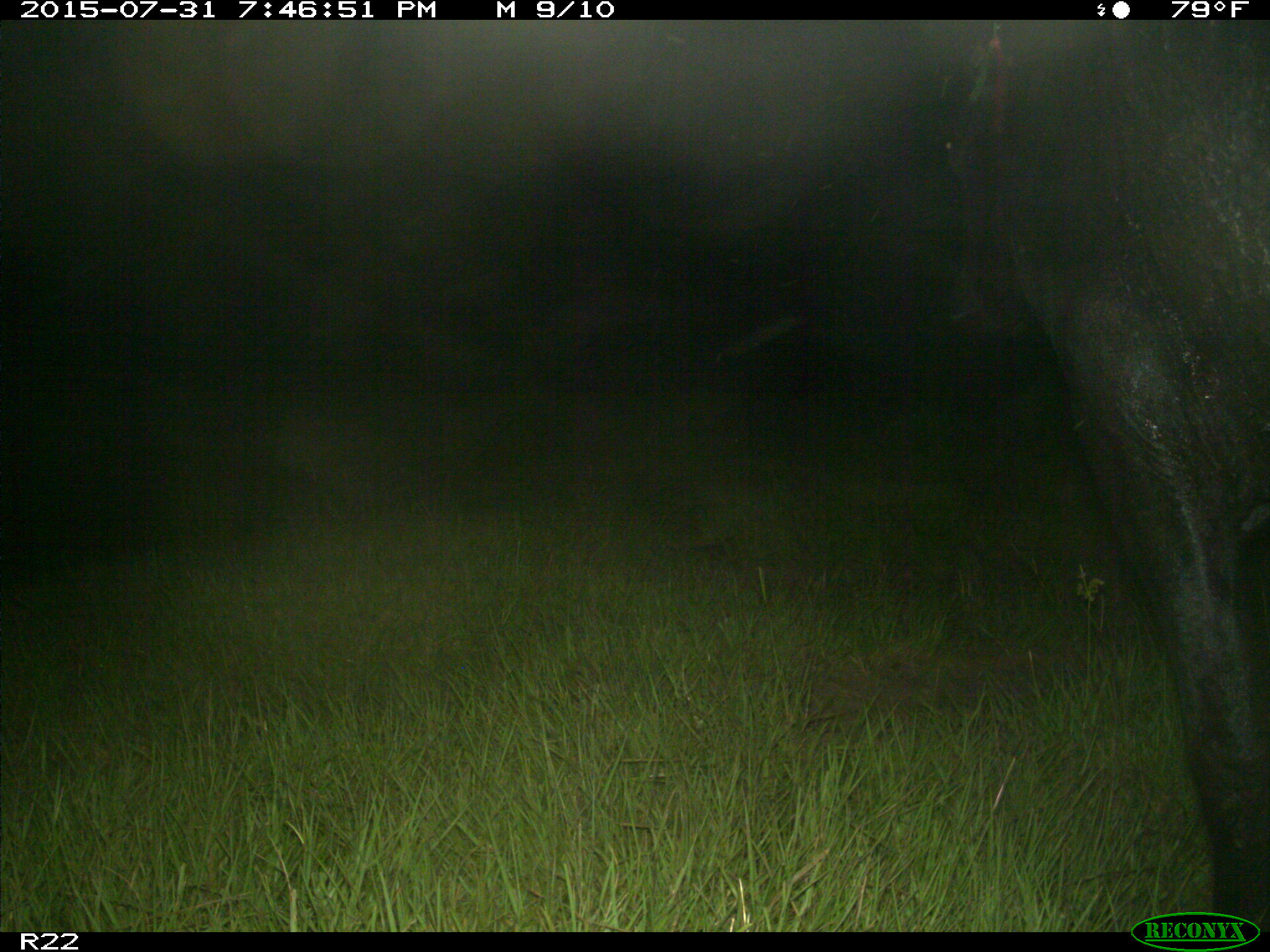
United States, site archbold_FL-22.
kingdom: Animalia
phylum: Chordata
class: Mammalia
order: Artiodactyla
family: Bovidae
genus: Bos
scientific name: Bos taurus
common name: domestic cow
Bos taurus (domestic cow).